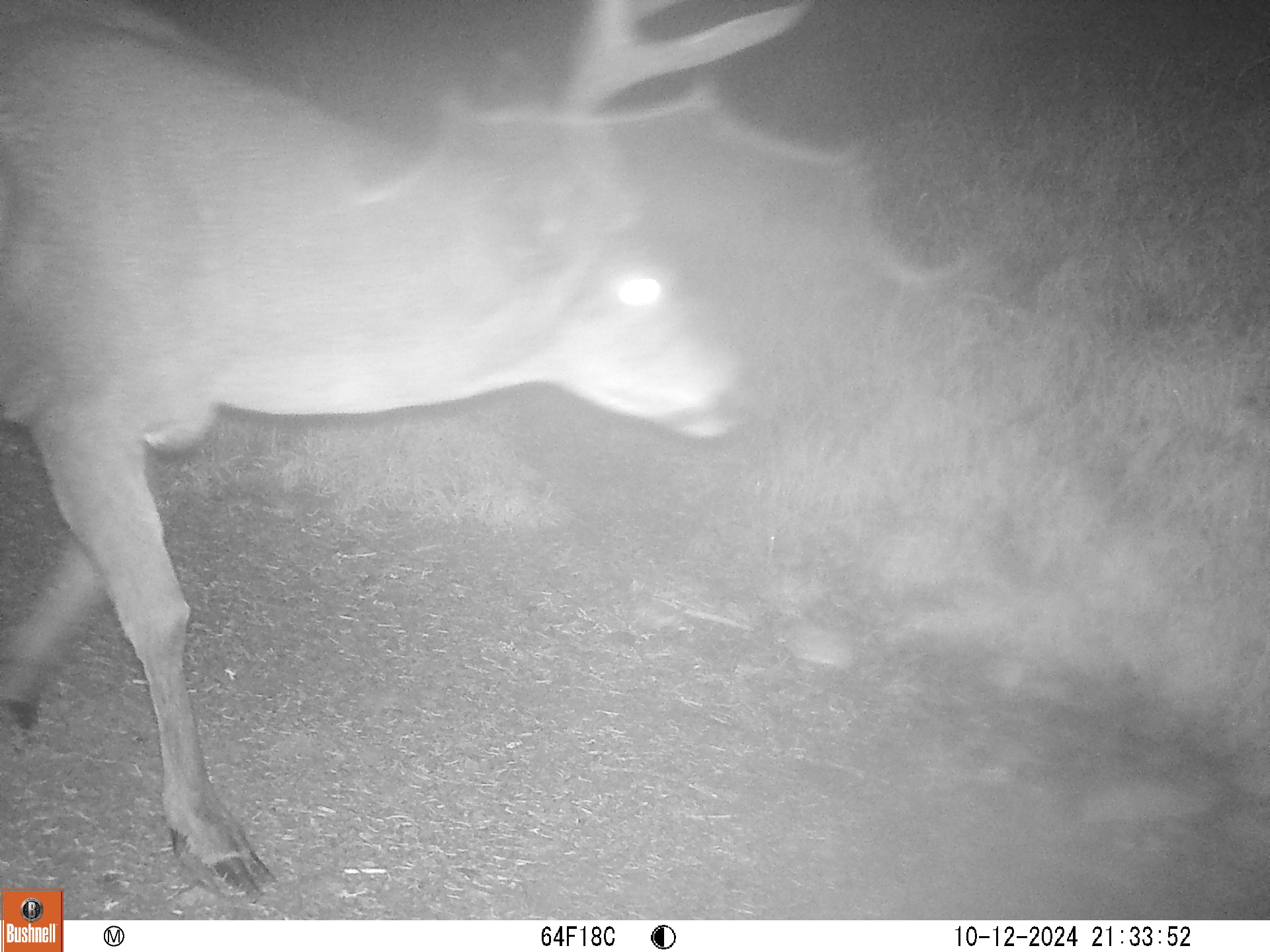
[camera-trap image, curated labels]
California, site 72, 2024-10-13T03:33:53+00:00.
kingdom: Animalia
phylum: Chordata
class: Mammalia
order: Artiodactyla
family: Cervidae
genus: Odocoileus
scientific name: Odocoileus hemionus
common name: mule deer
Mule deer (Odocoileus hemionus).